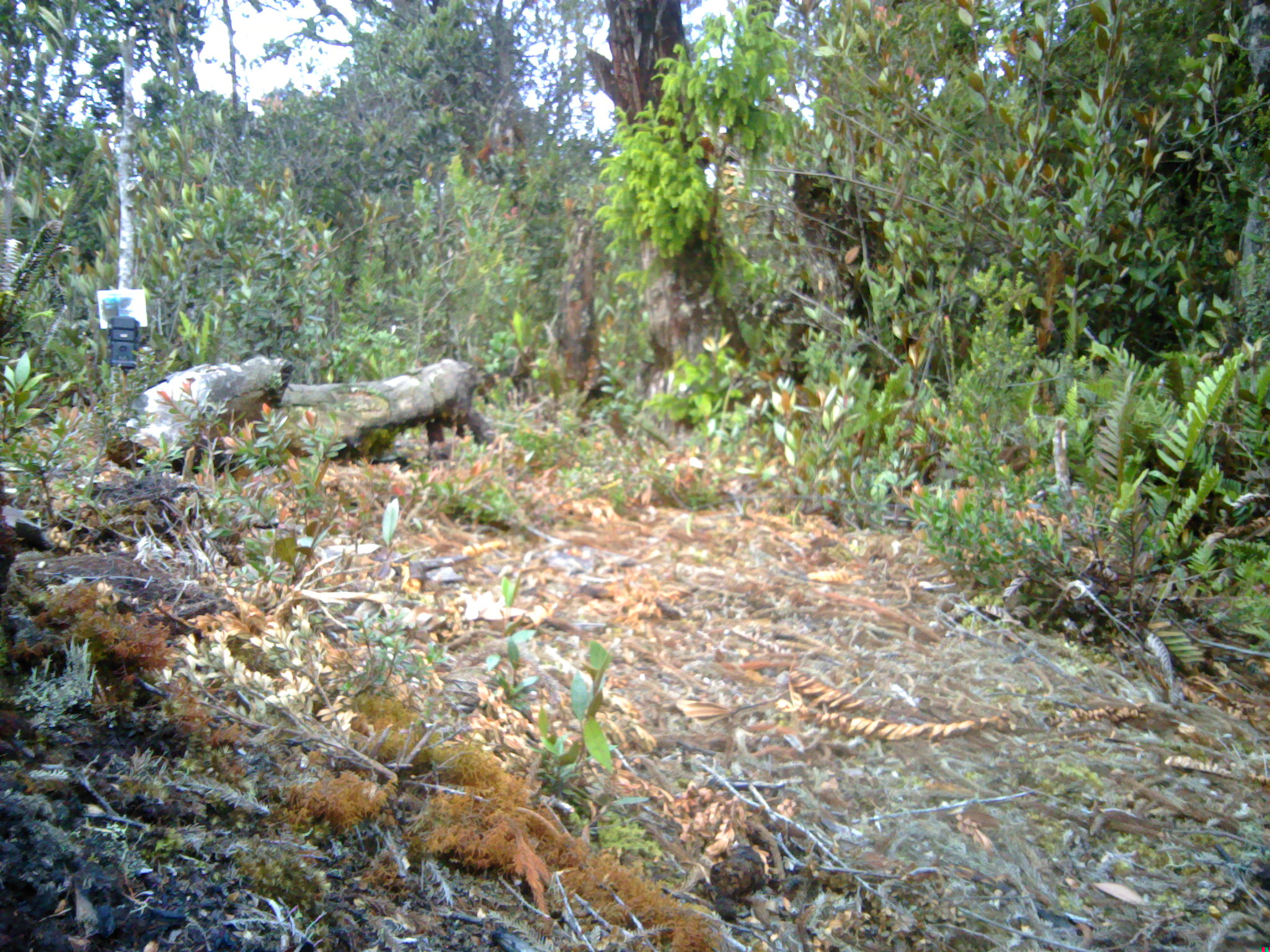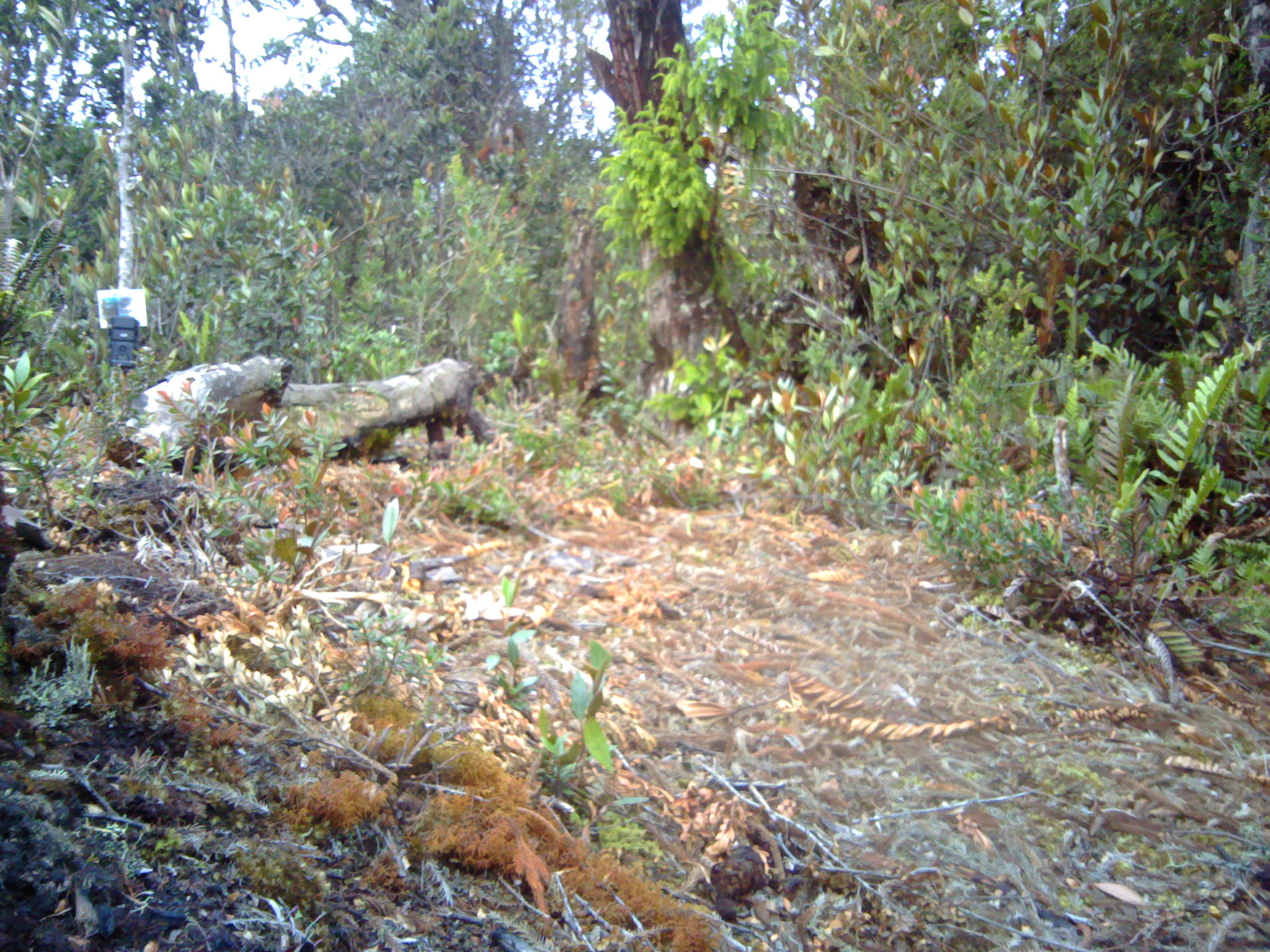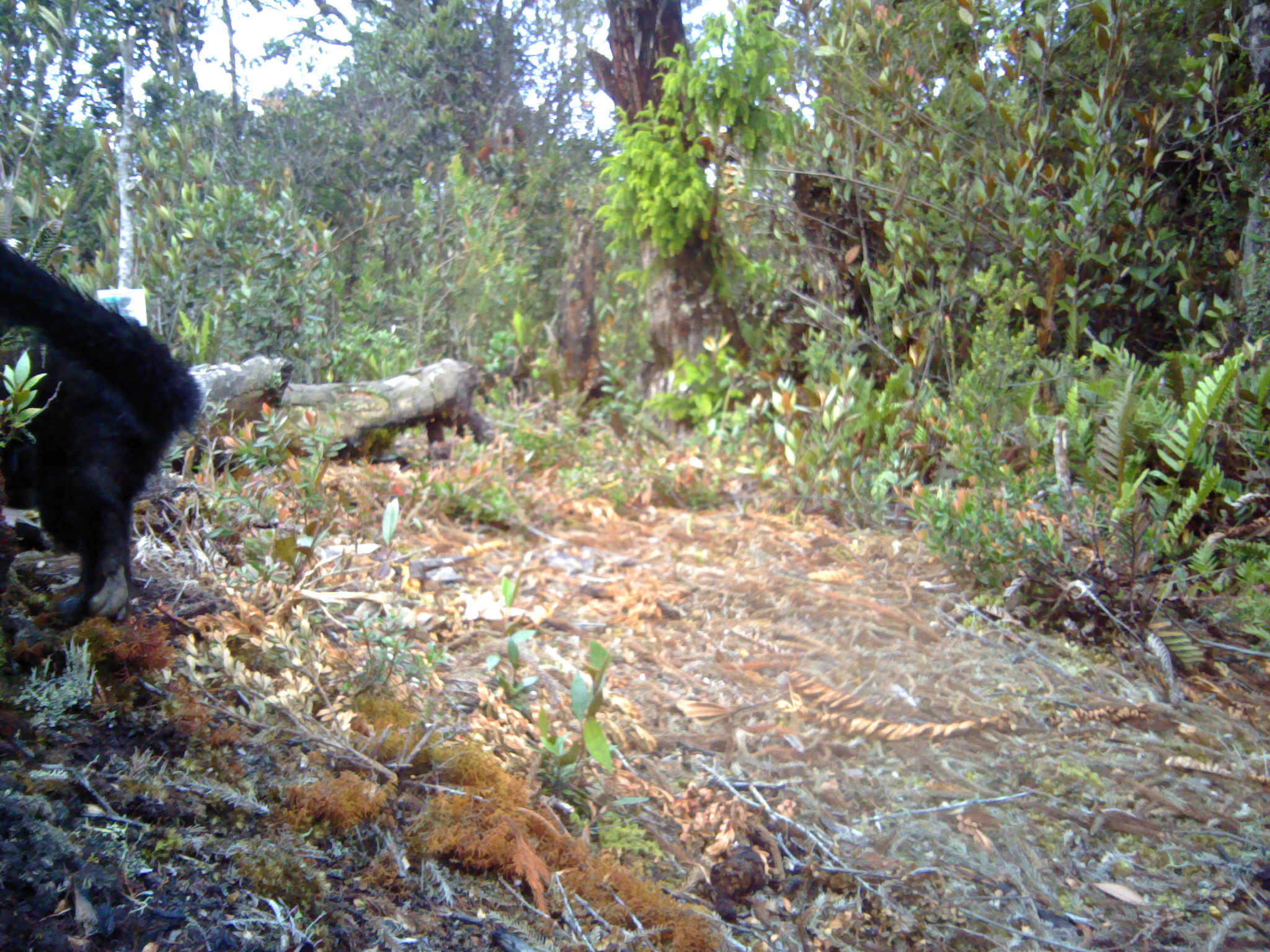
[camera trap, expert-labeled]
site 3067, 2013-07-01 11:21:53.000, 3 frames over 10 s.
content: unidentified animal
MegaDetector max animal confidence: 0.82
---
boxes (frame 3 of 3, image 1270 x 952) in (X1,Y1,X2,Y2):
unknown: (0,236,204,622)